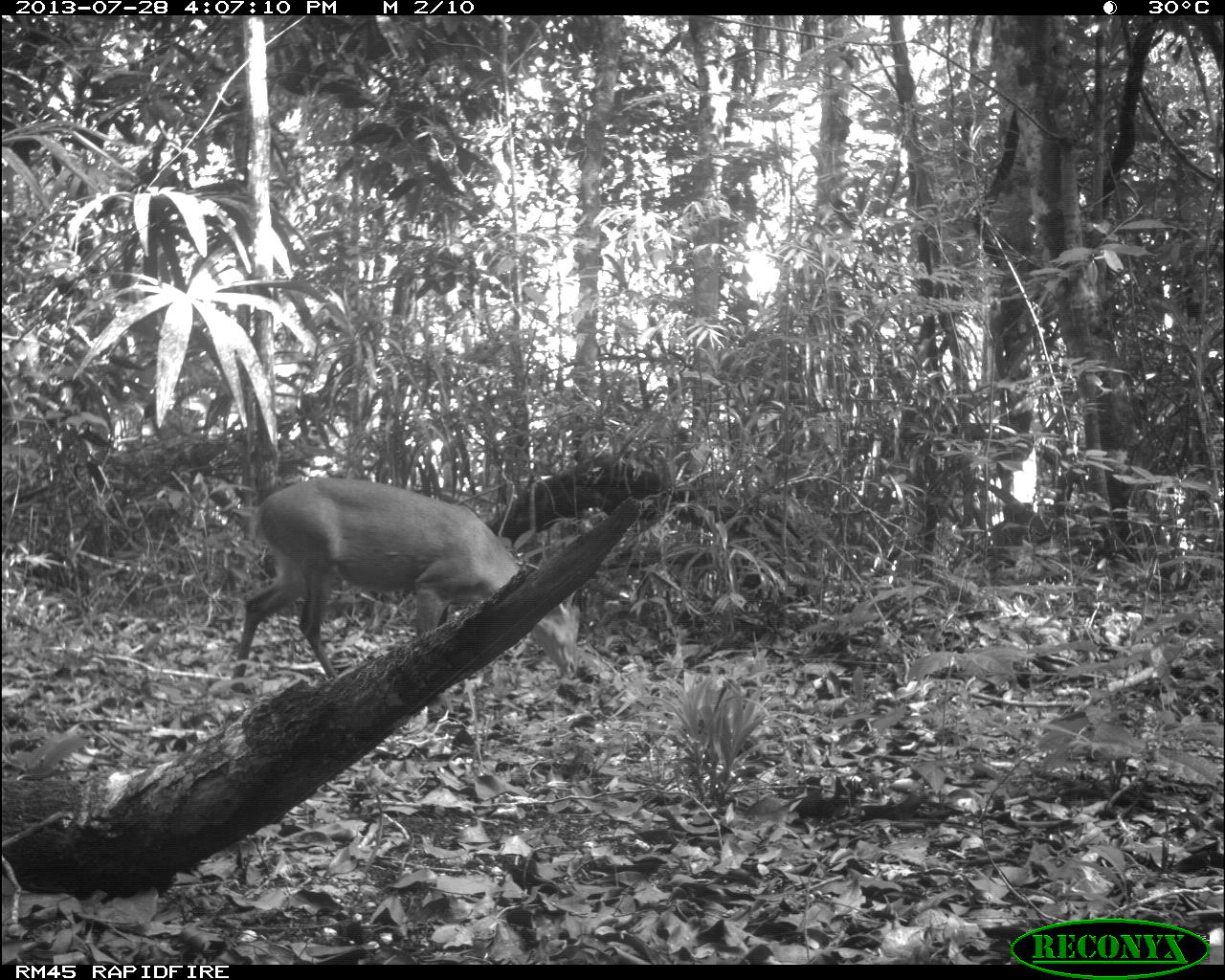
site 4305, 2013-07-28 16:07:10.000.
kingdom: Animalia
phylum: Chordata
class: Mammalia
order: Artiodactyla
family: Cervidae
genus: Mazama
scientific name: Mazama temama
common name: central american red brocket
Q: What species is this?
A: Mazama temama (central american red brocket).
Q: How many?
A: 1.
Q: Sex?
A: Male.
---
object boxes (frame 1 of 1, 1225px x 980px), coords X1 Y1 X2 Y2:
mazama temama: 228 476 580 693